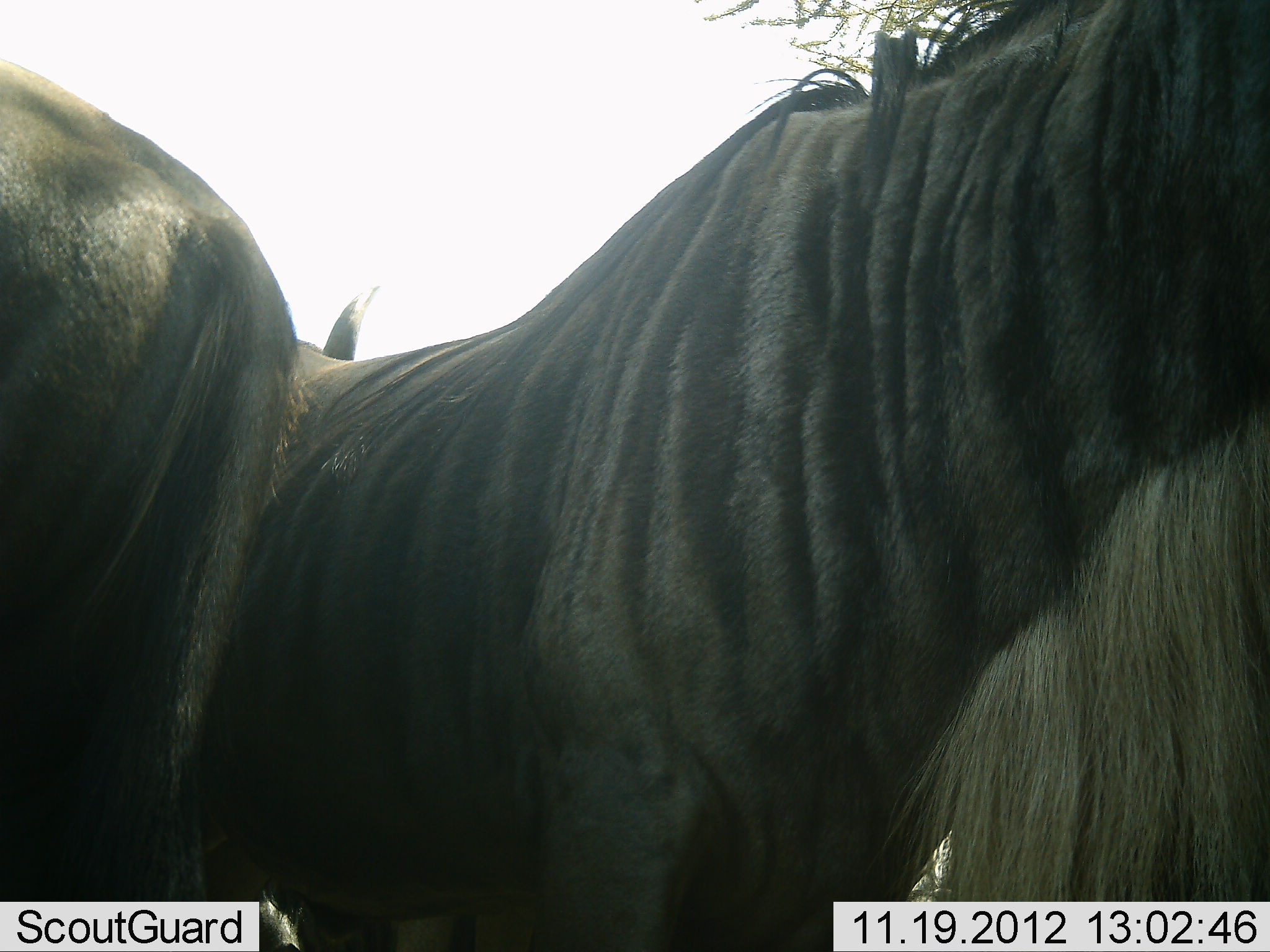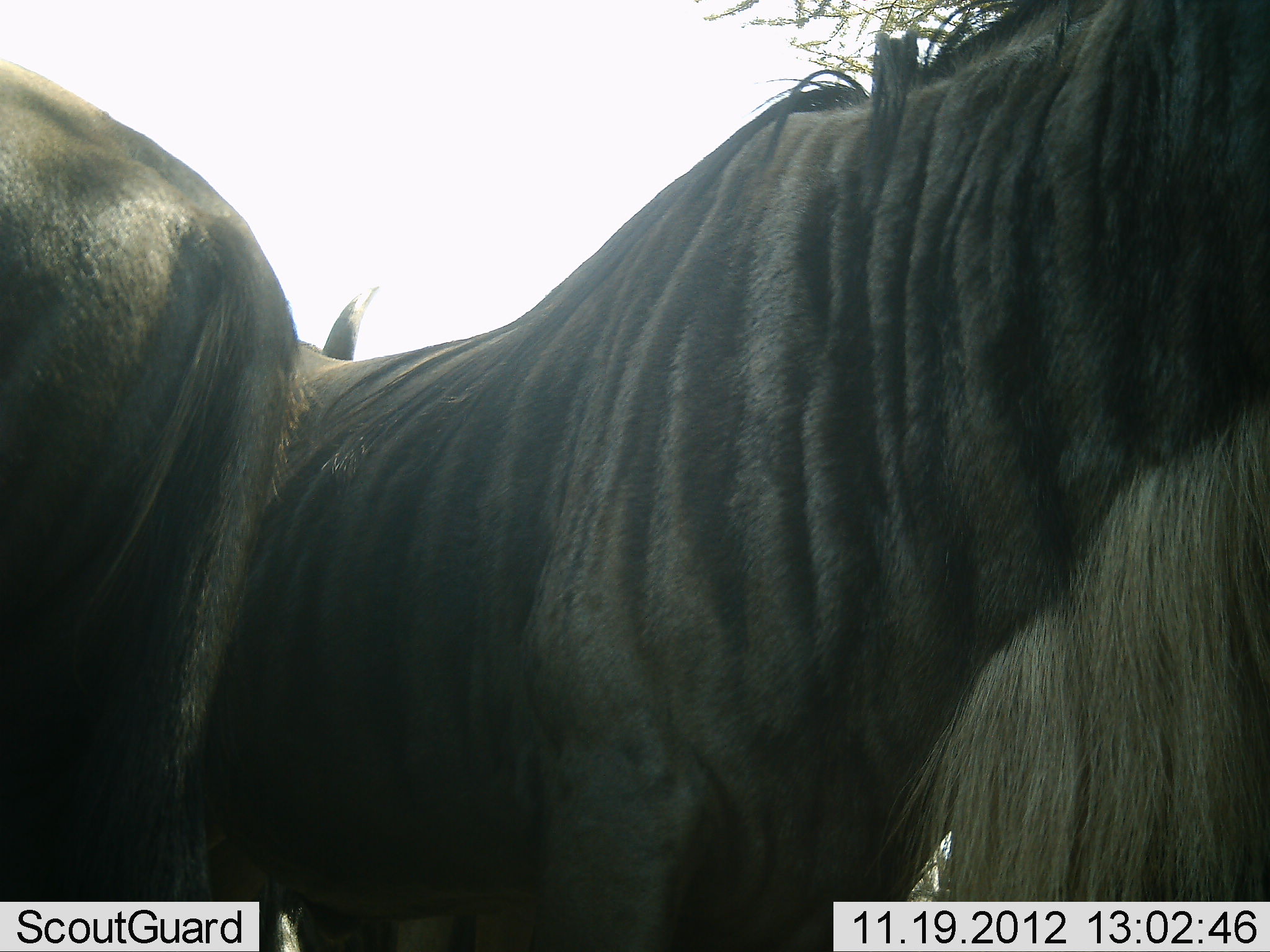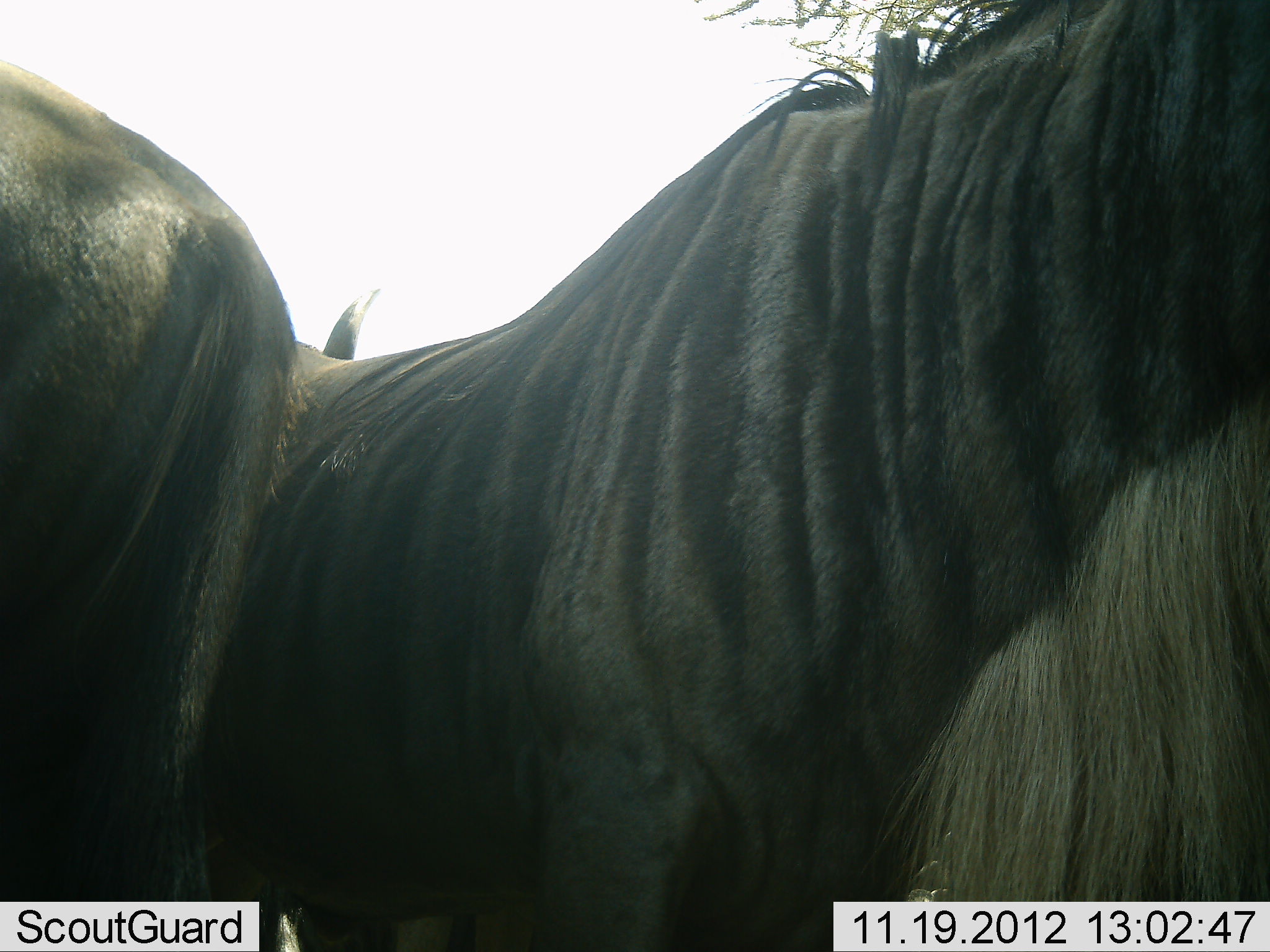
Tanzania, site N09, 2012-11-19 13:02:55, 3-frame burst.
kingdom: Animalia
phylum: Chordata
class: Mammalia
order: Artiodactyla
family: Bovidae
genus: Connochaetes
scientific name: Connochaetes taurinus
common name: blue wildebeest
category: wildebeest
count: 2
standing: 100%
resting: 0%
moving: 0%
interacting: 0%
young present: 0%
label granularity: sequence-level